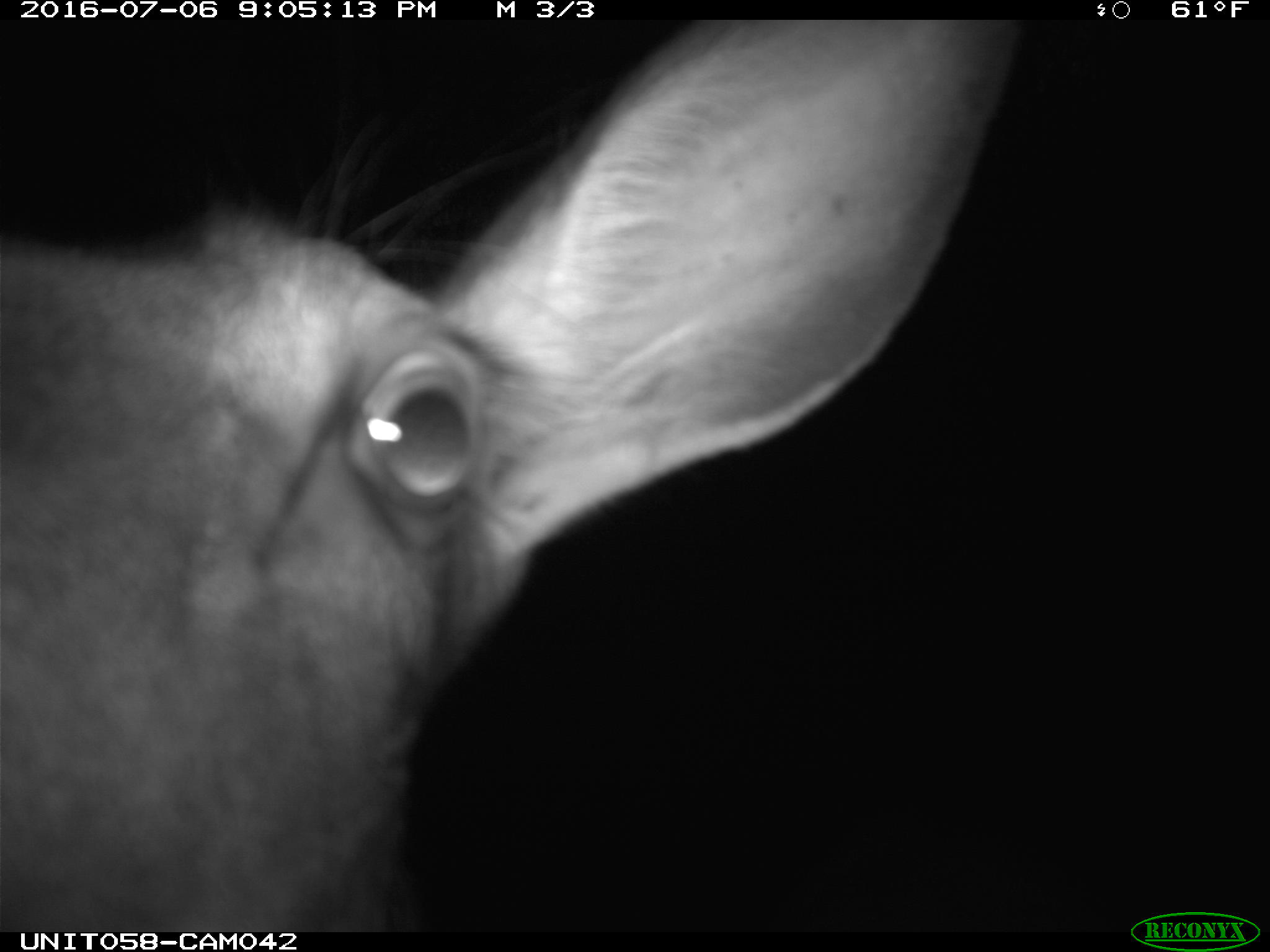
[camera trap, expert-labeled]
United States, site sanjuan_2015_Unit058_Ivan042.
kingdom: Animalia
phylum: Chordata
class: Mammalia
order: Artiodactyla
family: Cervidae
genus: Cervus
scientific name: Cervus elaphus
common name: red deer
Cervus elaphus (red deer).